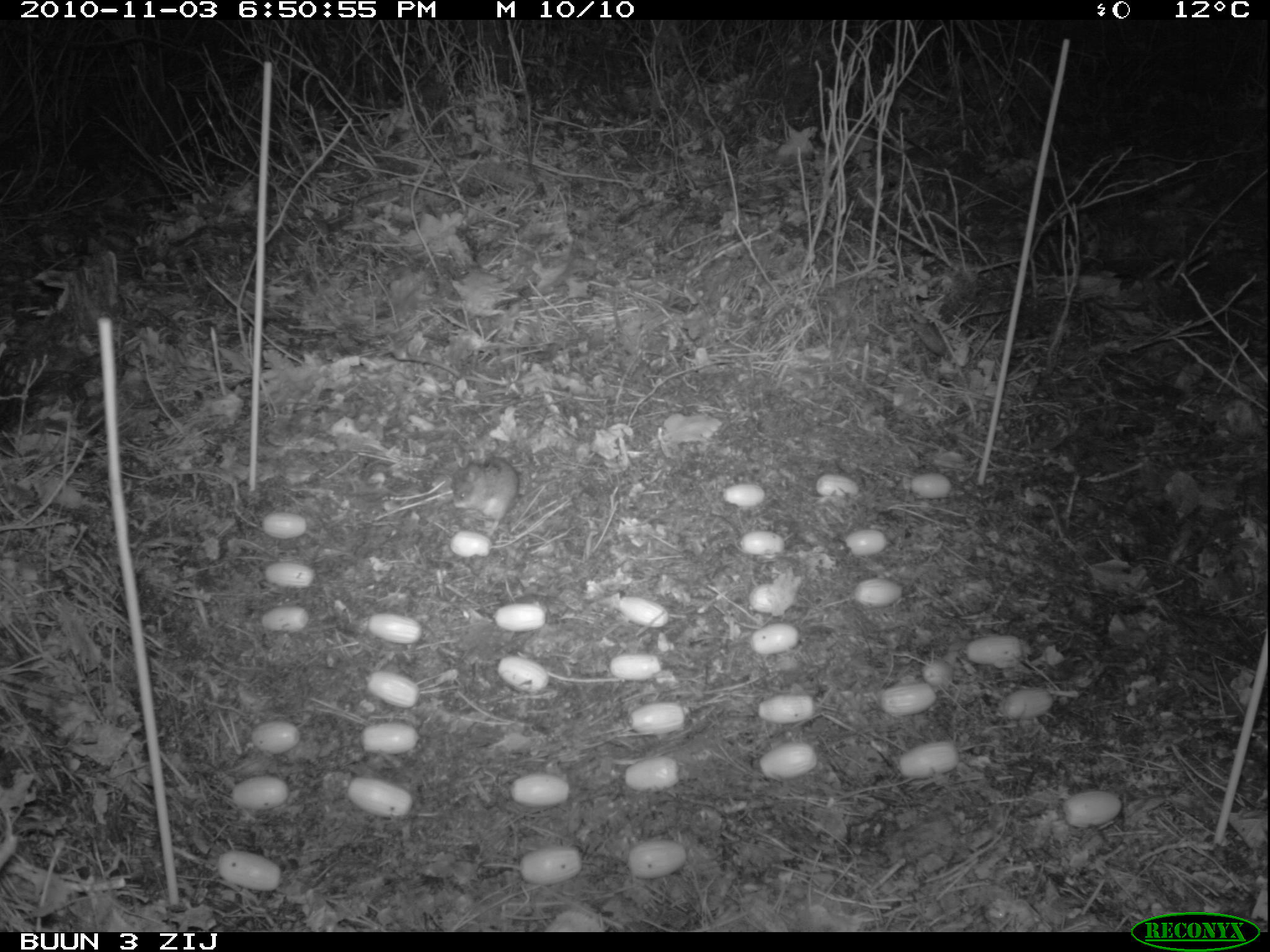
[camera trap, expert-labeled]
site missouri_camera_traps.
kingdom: Animalia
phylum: Chordata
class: Mammalia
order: Rodentia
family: Muridae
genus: Apodemus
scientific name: Apodemus sylvaticus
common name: wood mouse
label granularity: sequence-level